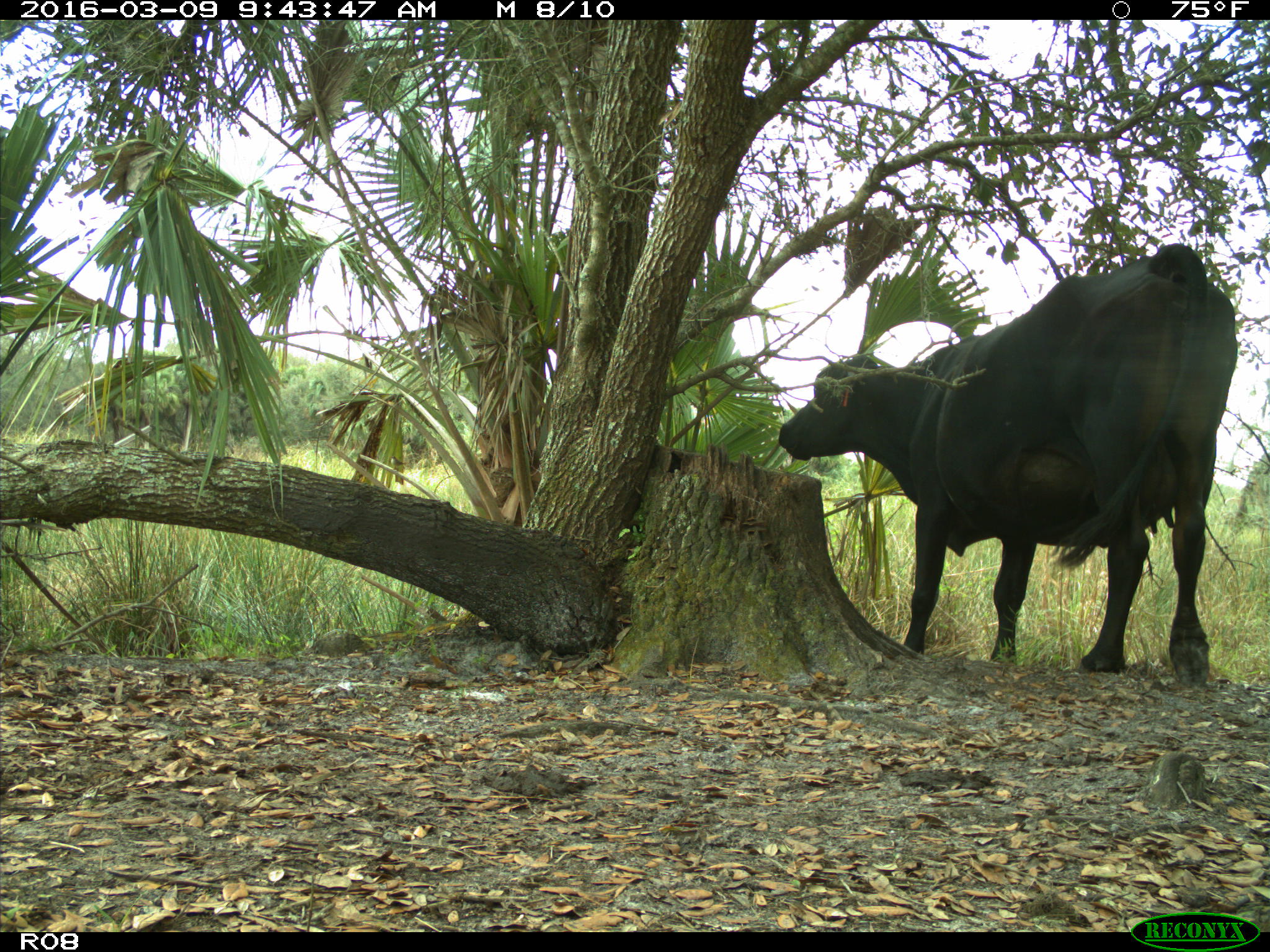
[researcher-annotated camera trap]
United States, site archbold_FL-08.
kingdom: Animalia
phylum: Chordata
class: Mammalia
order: Artiodactyla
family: Bovidae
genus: Bos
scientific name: Bos taurus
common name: domestic cow